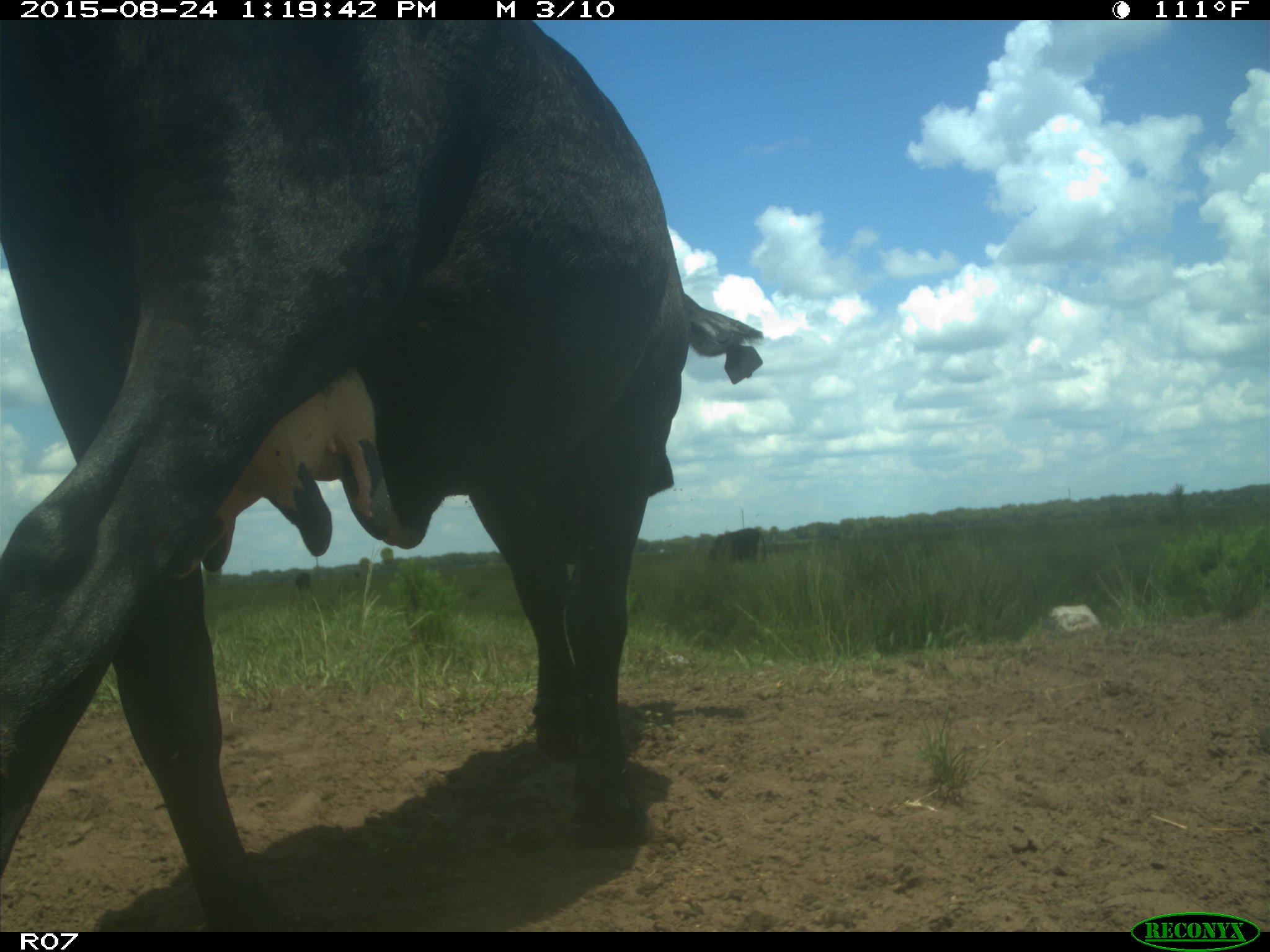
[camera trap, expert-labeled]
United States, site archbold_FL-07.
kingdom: Animalia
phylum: Chordata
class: Mammalia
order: Artiodactyla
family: Bovidae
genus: Bos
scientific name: Bos taurus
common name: domestic cow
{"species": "Bos taurus (domestic cow)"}